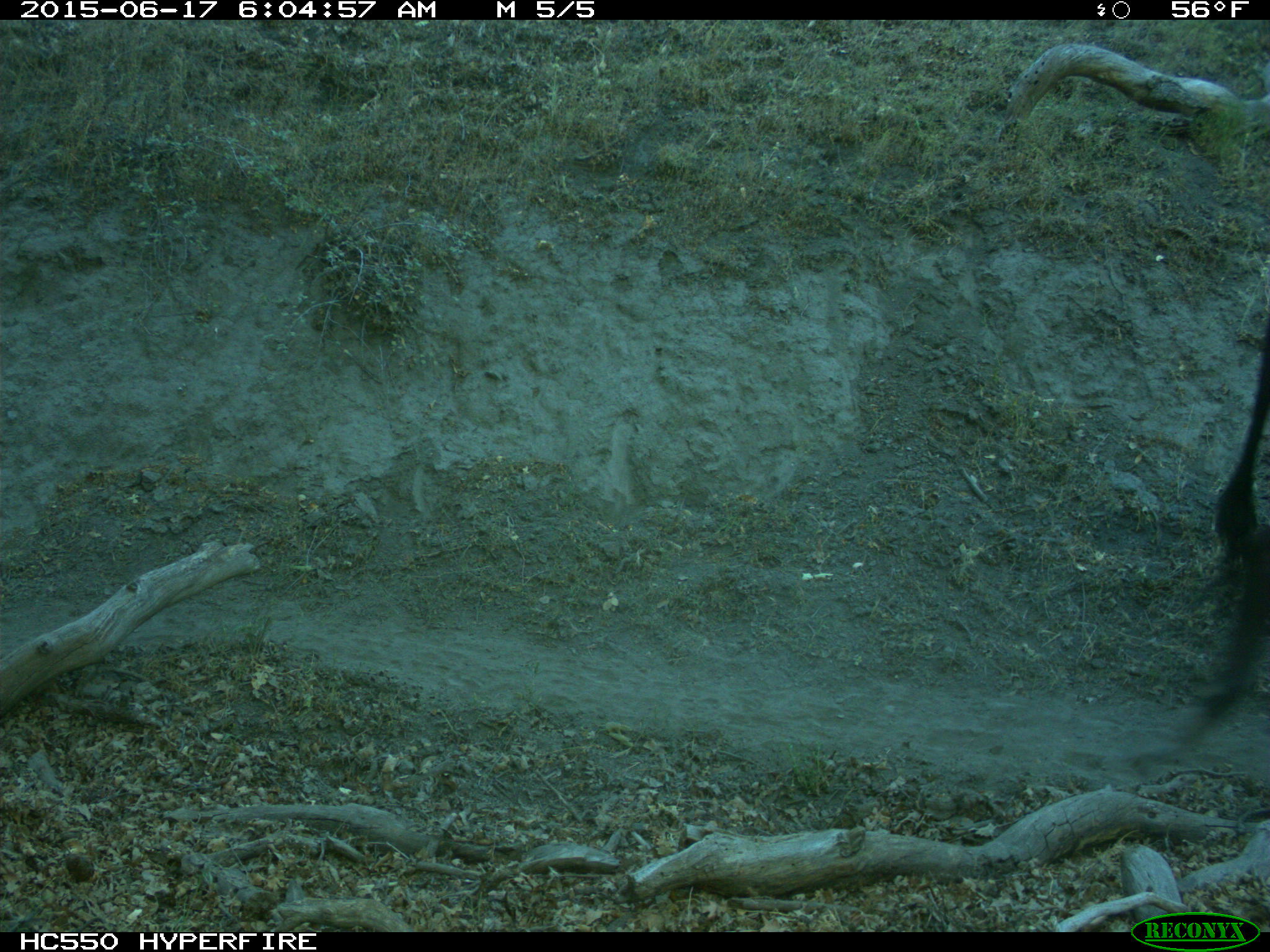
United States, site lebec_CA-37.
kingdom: Animalia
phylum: Chordata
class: Mammalia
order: Artiodactyla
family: Bovidae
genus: Bos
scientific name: Bos taurus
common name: domestic cow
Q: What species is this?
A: Bos taurus (domestic cow).